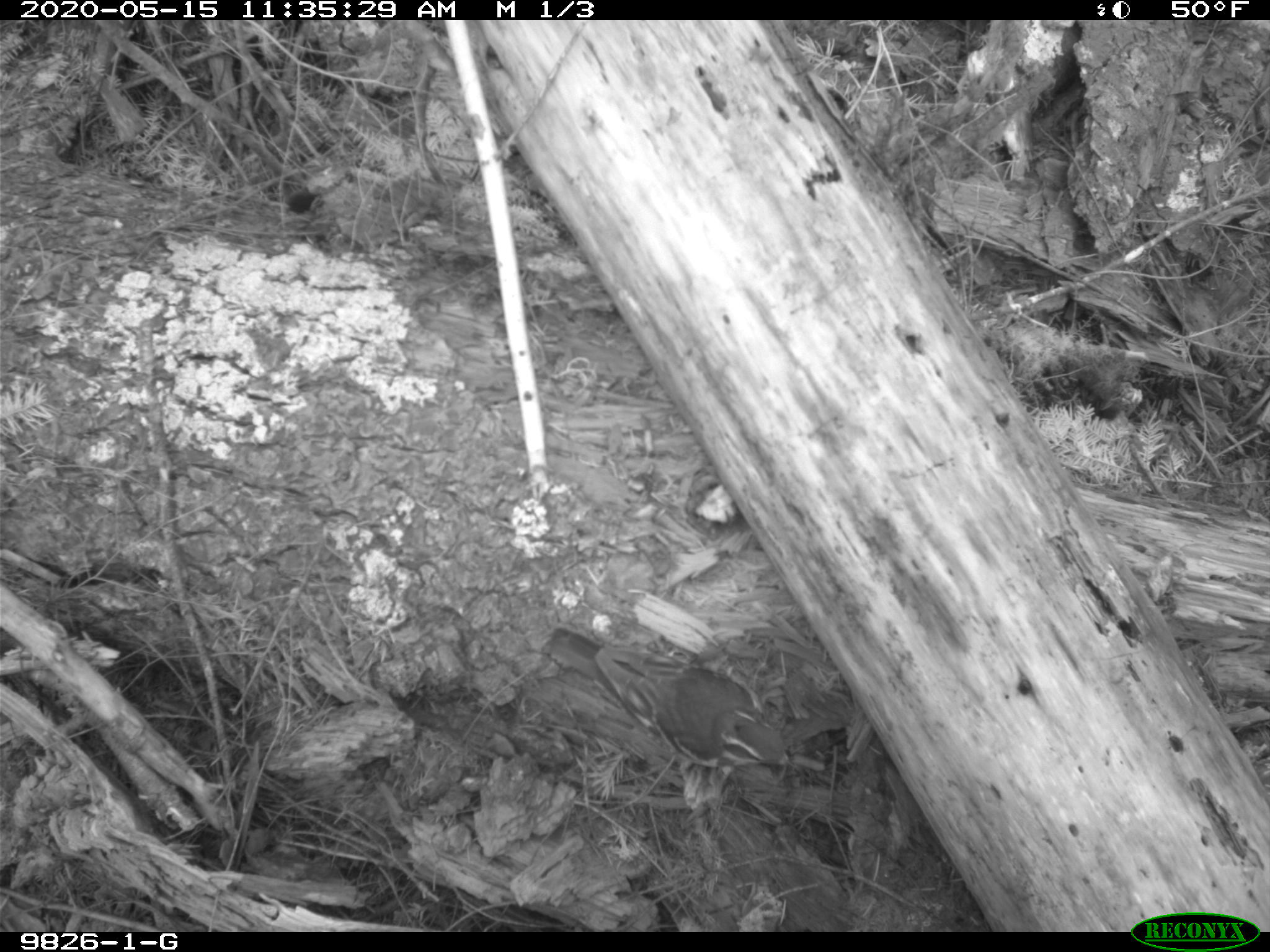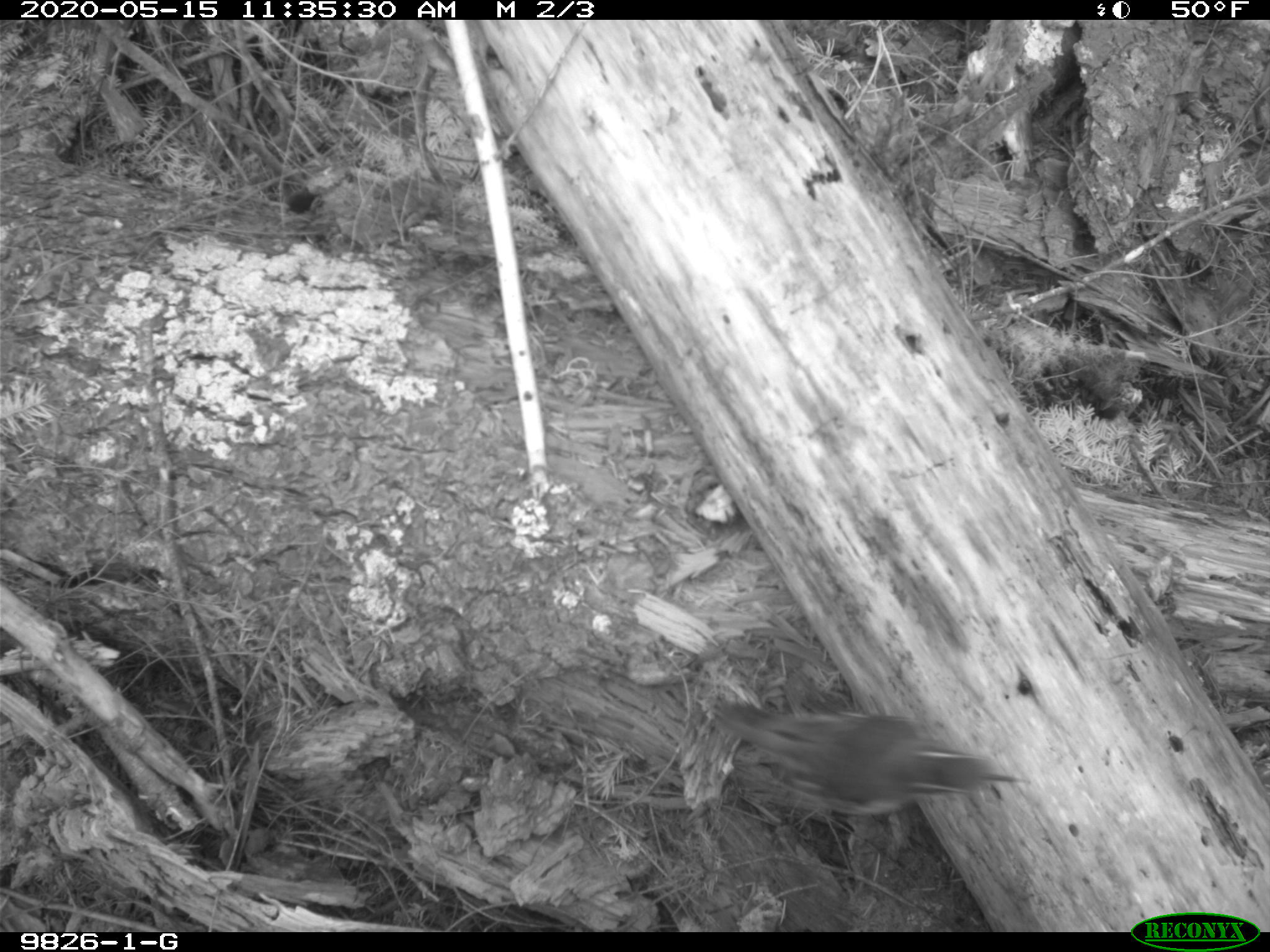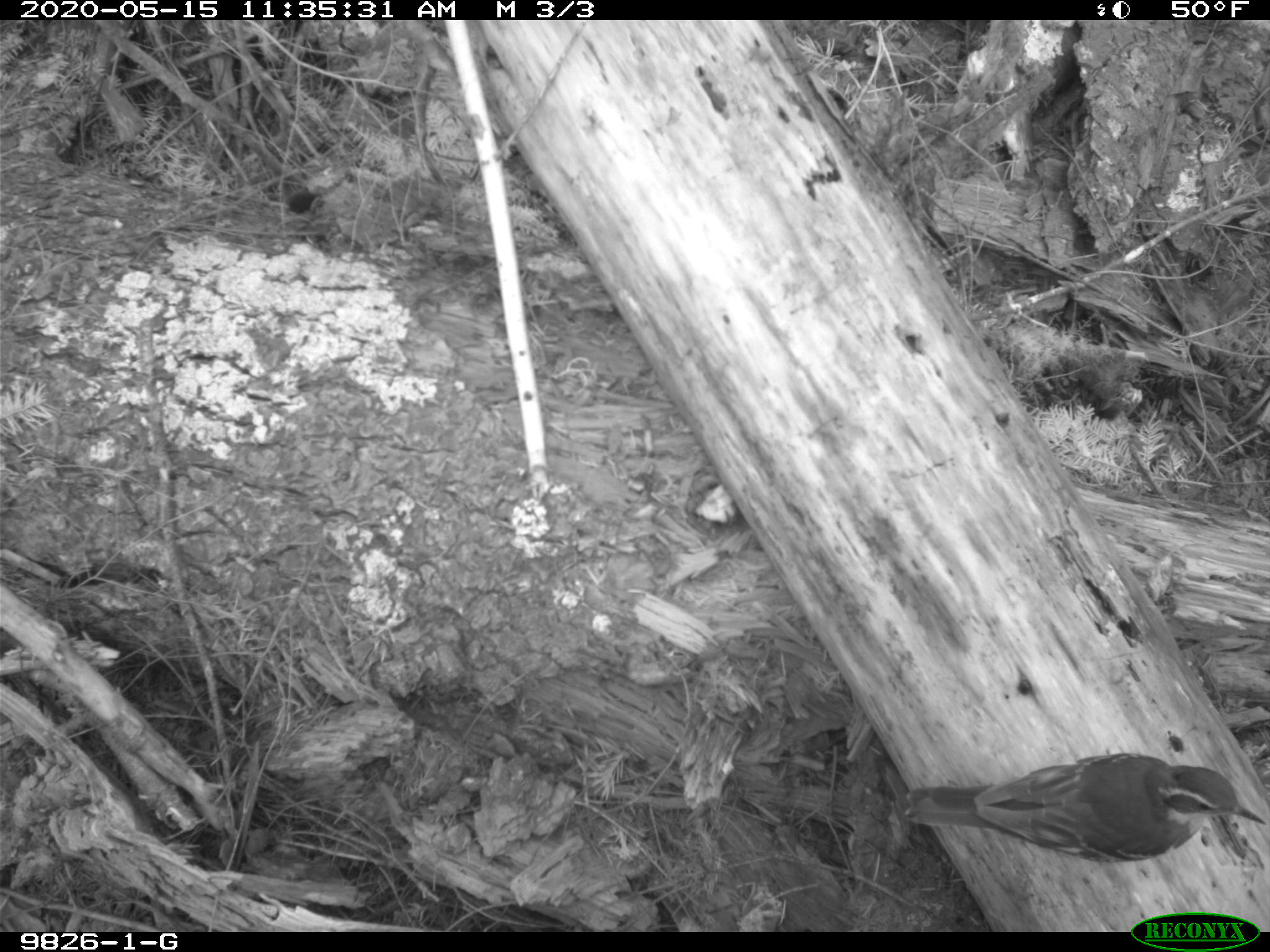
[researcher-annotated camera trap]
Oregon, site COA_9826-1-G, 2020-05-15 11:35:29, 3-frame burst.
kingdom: Animalia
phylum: Chordata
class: Aves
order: Passeriformes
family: Turdidae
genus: Ixoreus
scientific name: Ixoreus naevius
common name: varied thrush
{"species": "varied thrush (Ixoreus naevius)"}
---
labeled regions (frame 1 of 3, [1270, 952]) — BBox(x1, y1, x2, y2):
varied thrush: BBox(541, 626, 797, 791)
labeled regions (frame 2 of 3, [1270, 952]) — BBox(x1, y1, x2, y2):
varied thrush: BBox(710, 695, 1013, 822)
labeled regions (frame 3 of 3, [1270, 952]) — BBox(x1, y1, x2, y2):
varied thrush: BBox(893, 759, 1263, 862)